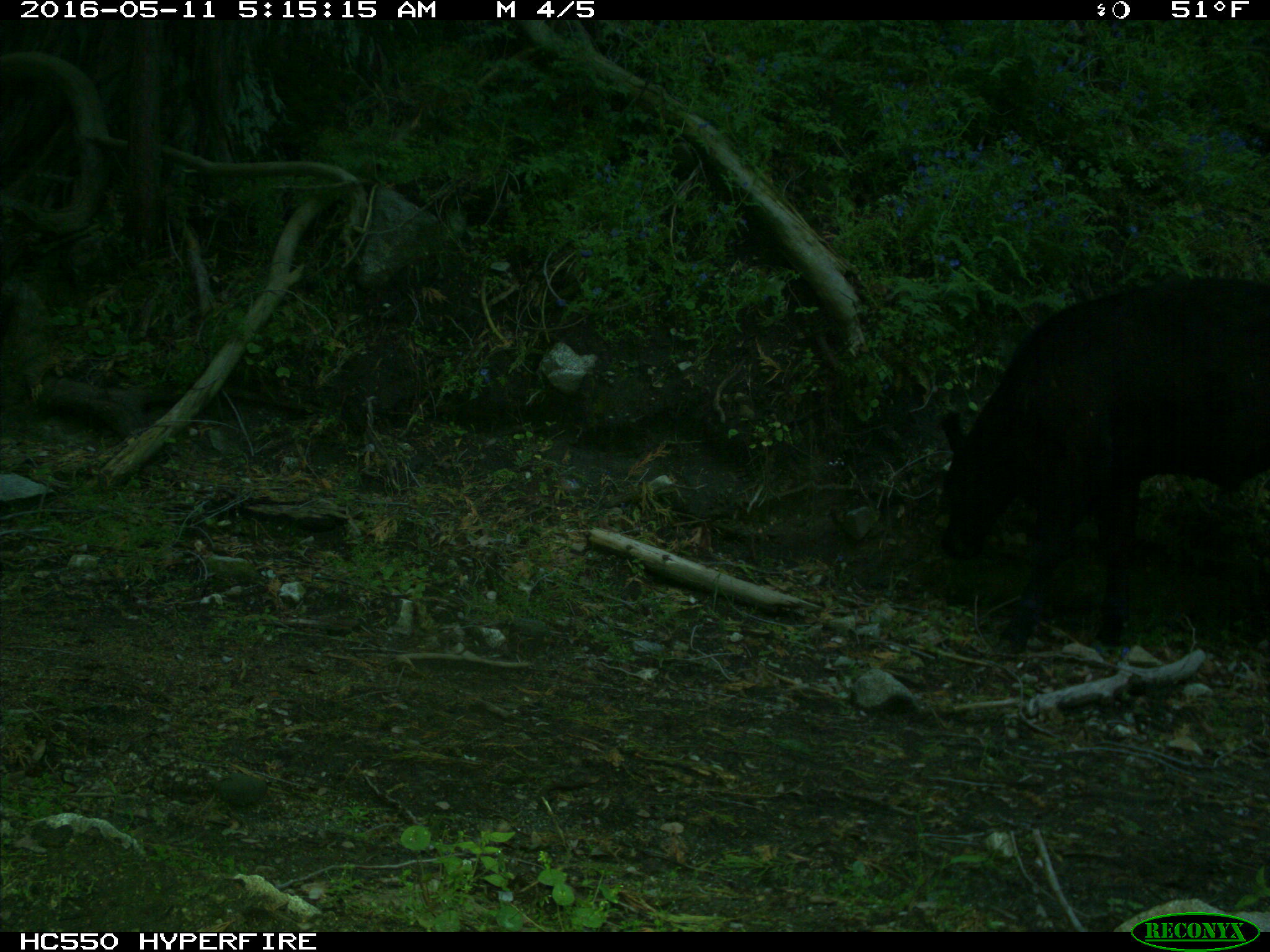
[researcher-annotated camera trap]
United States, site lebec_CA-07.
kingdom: Animalia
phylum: Chordata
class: Mammalia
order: Artiodactyla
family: Bovidae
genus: Bos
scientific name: Bos taurus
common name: domestic cow